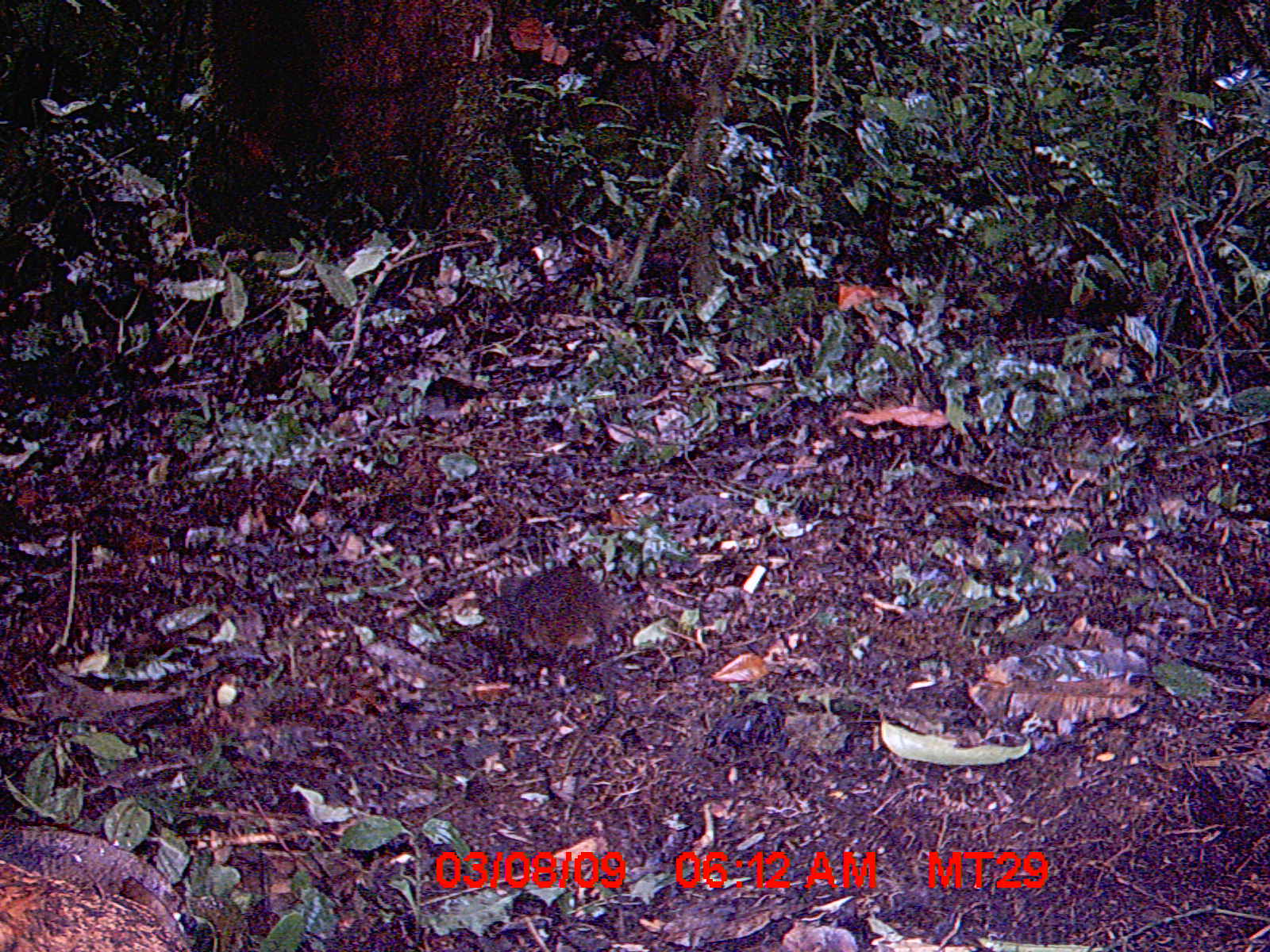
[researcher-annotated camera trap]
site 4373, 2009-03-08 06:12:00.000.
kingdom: Animalia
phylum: Chordata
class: Mammalia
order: Rodentia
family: Nesomyidae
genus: Nesomys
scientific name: Nesomys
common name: nesomys rodents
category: nesomys sp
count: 1